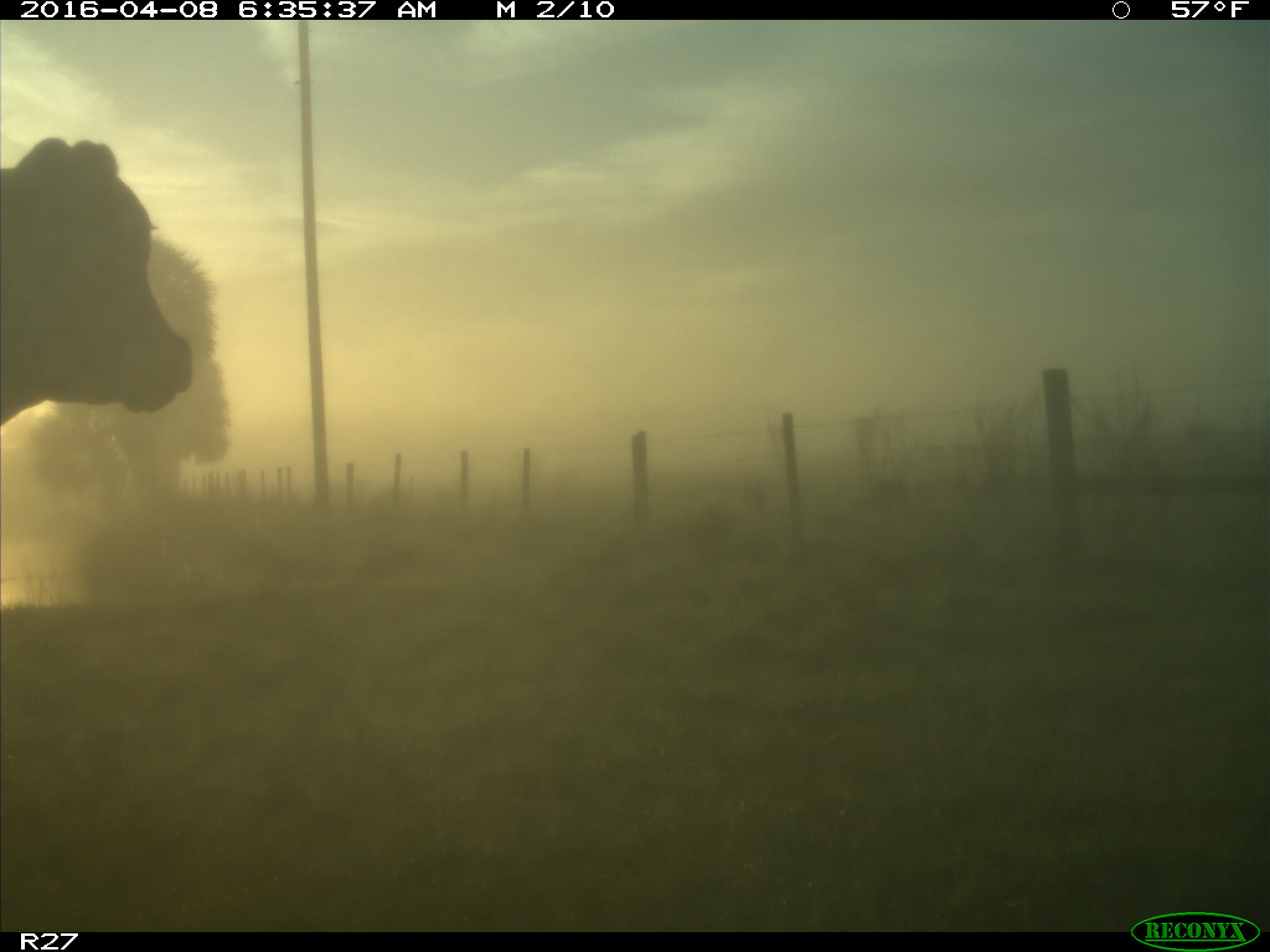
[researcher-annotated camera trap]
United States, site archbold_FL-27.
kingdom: Animalia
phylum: Chordata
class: Mammalia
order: Artiodactyla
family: Bovidae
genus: Bos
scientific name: Bos taurus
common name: domestic cow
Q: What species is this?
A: Bos taurus (domestic cow).